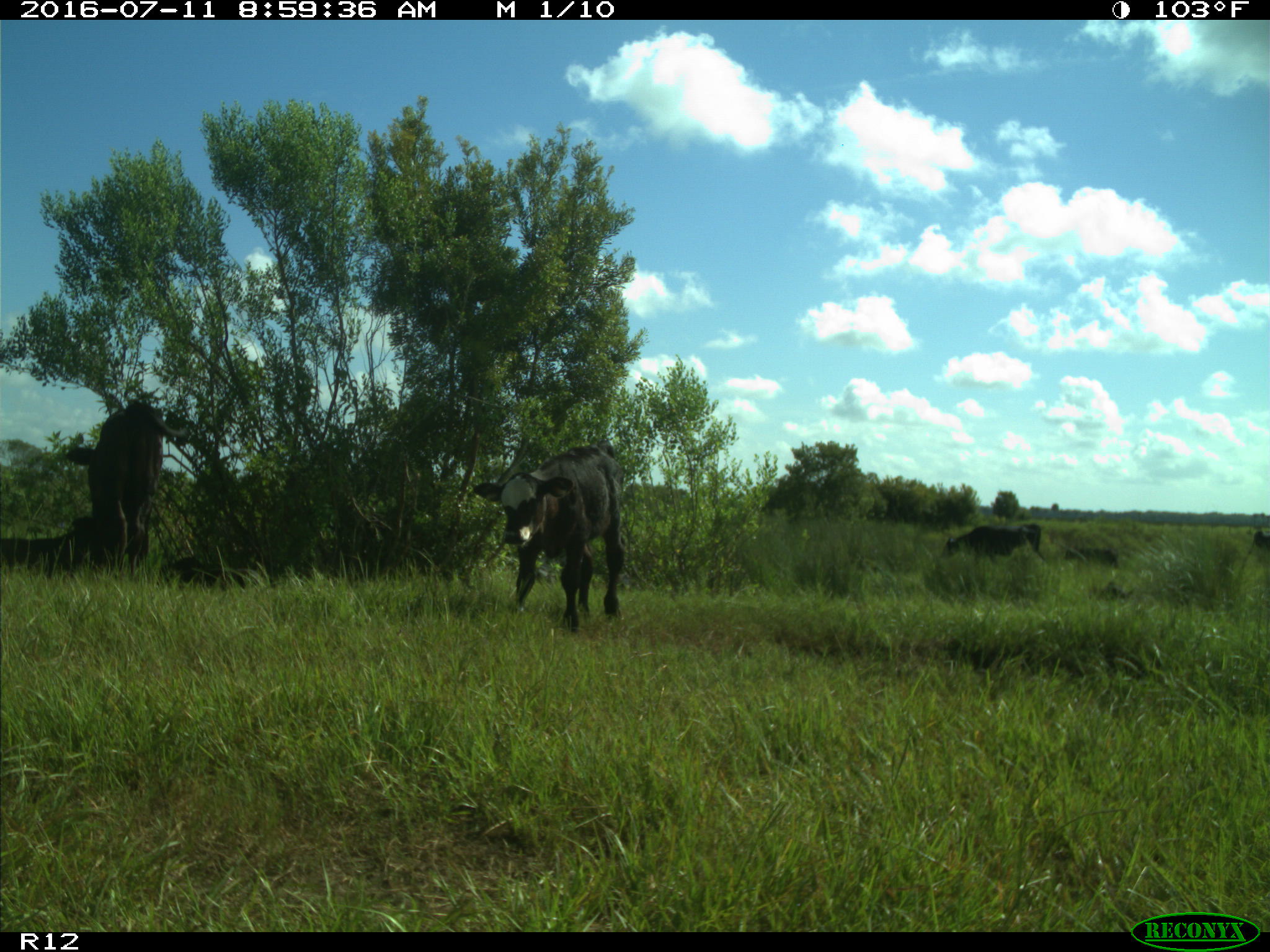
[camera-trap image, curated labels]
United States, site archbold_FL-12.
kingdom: Animalia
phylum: Chordata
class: Mammalia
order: Artiodactyla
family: Bovidae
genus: Bos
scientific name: Bos taurus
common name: domestic cow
Bos taurus (domestic cow).